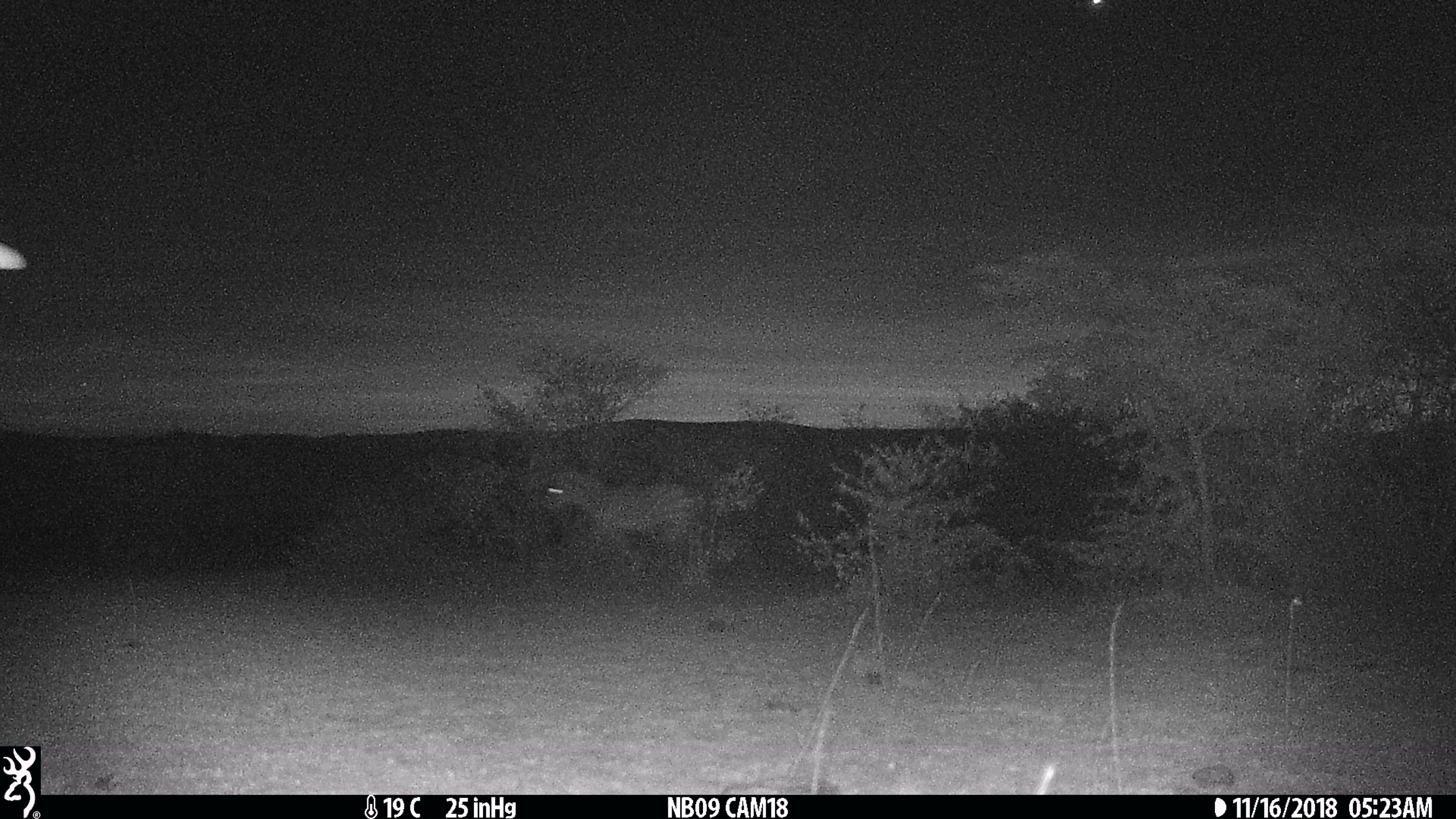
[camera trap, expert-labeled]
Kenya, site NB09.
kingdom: Animalia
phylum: Chordata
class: Mammalia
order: Perissodactyla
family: Equidae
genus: Equus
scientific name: Equus quagga burchellii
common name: burchell's zebra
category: zebra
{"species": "zebra (burchell's zebra) (Equus quagga burchellii)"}